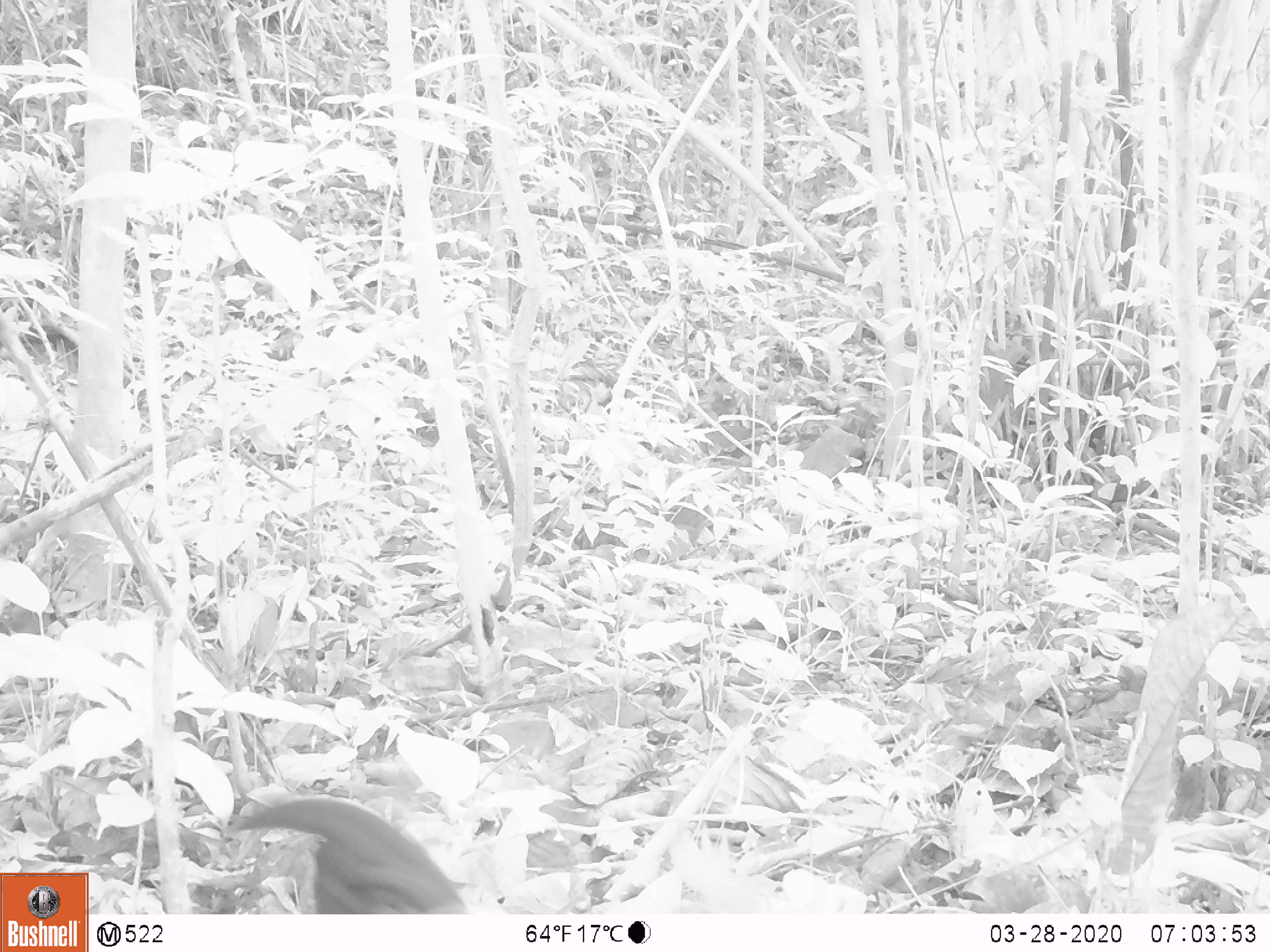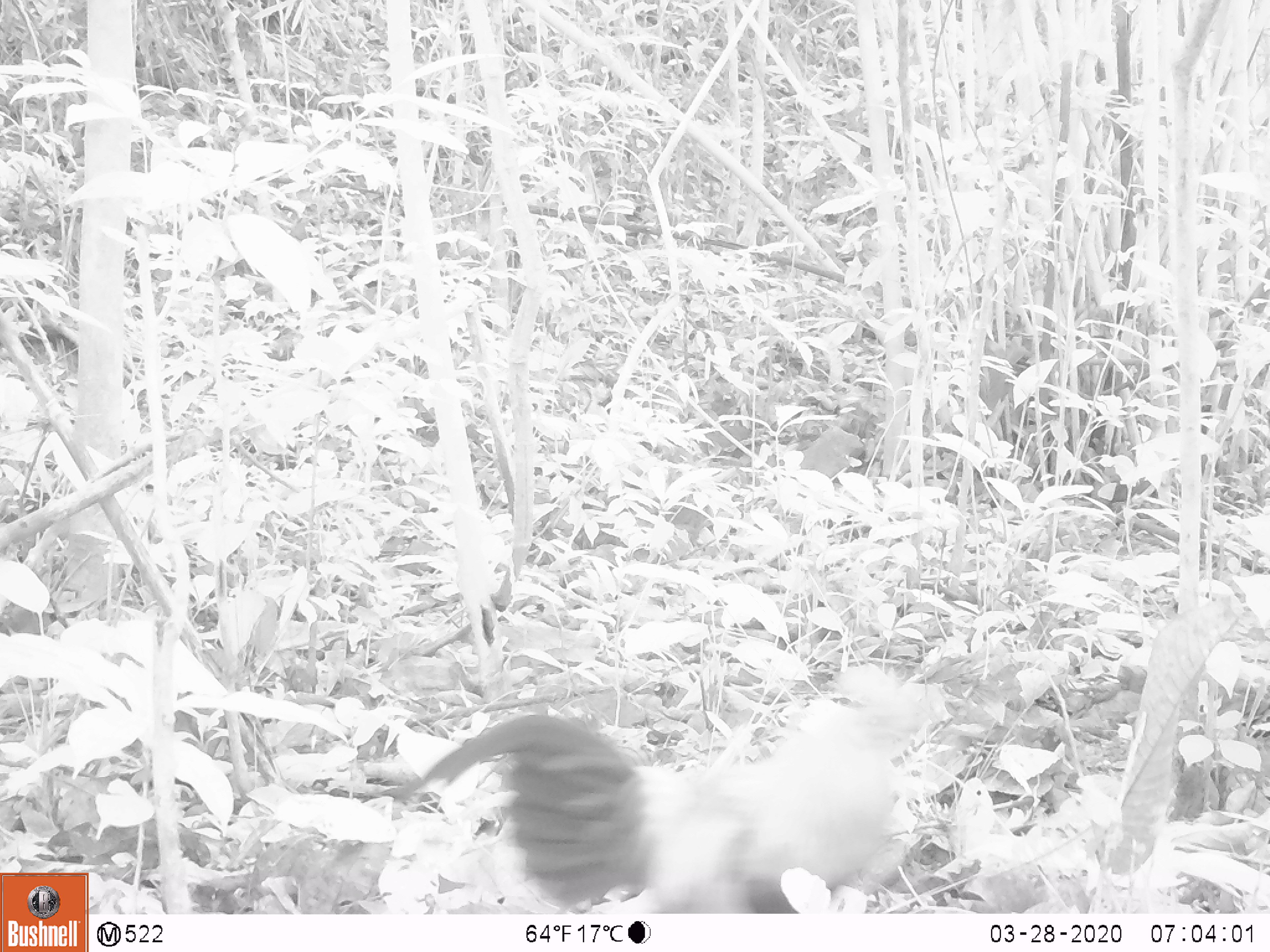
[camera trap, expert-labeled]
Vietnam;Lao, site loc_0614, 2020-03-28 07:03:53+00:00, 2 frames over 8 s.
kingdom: Animalia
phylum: Chordata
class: Aves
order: Galliformes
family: Phasianidae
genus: Gallus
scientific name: Gallus gallus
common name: red junglefowl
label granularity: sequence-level